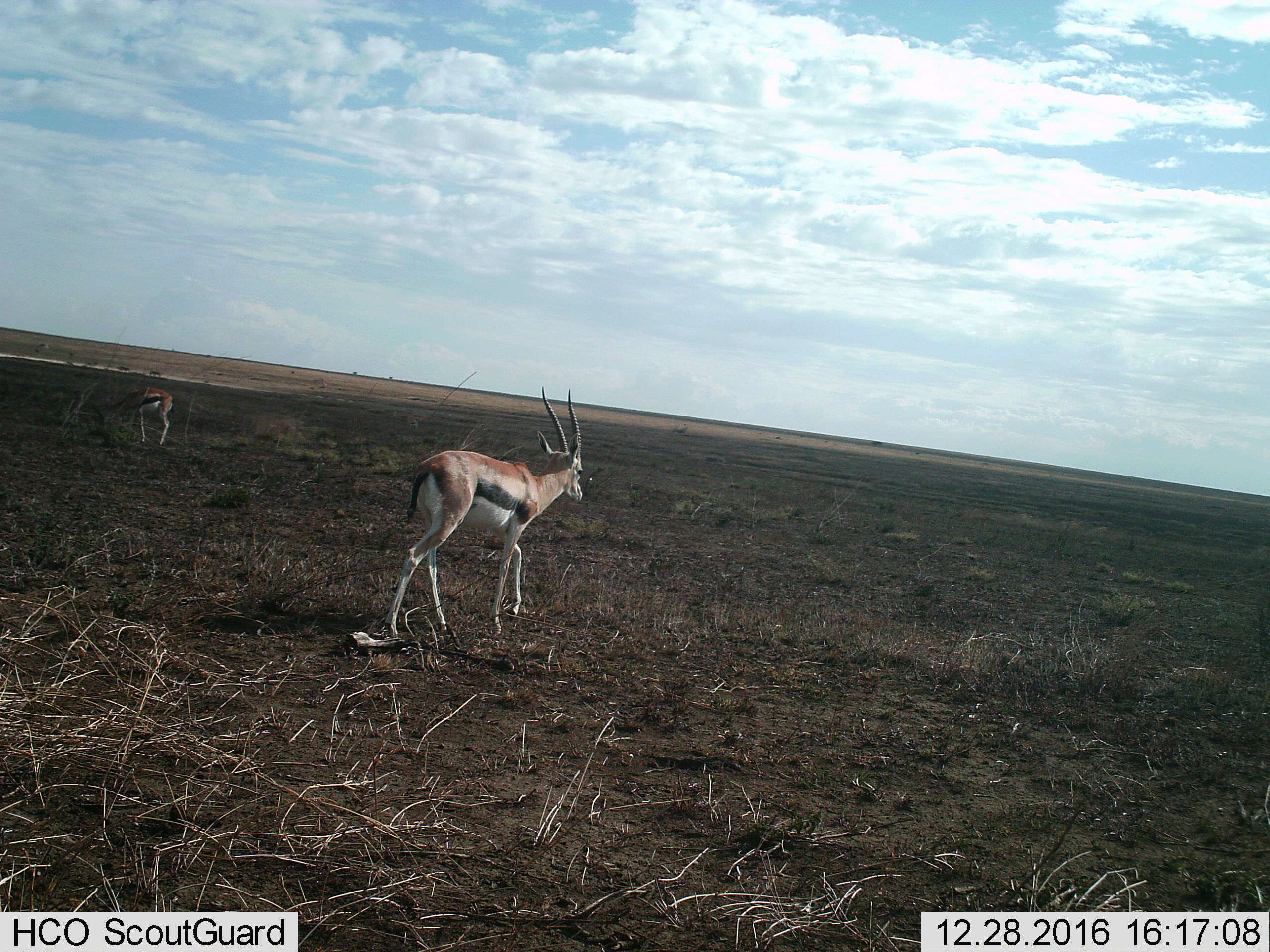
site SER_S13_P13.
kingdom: Animalia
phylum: Chordata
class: Mammalia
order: Artiodactyla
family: Bovidae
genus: Eudorcas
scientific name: Eudorcas thomsonii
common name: thomson's gazelle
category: gazellethomsons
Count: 2.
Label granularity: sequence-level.